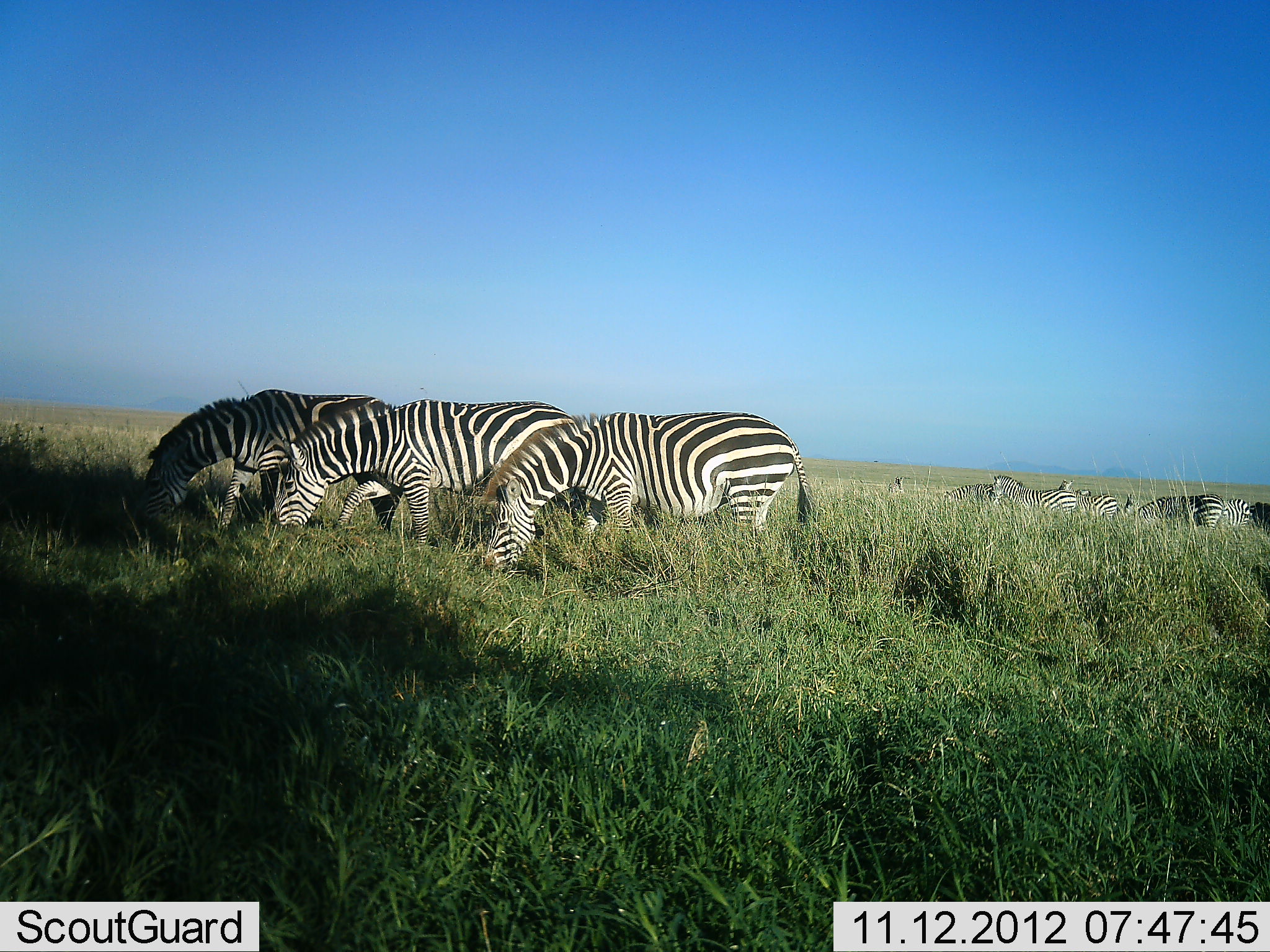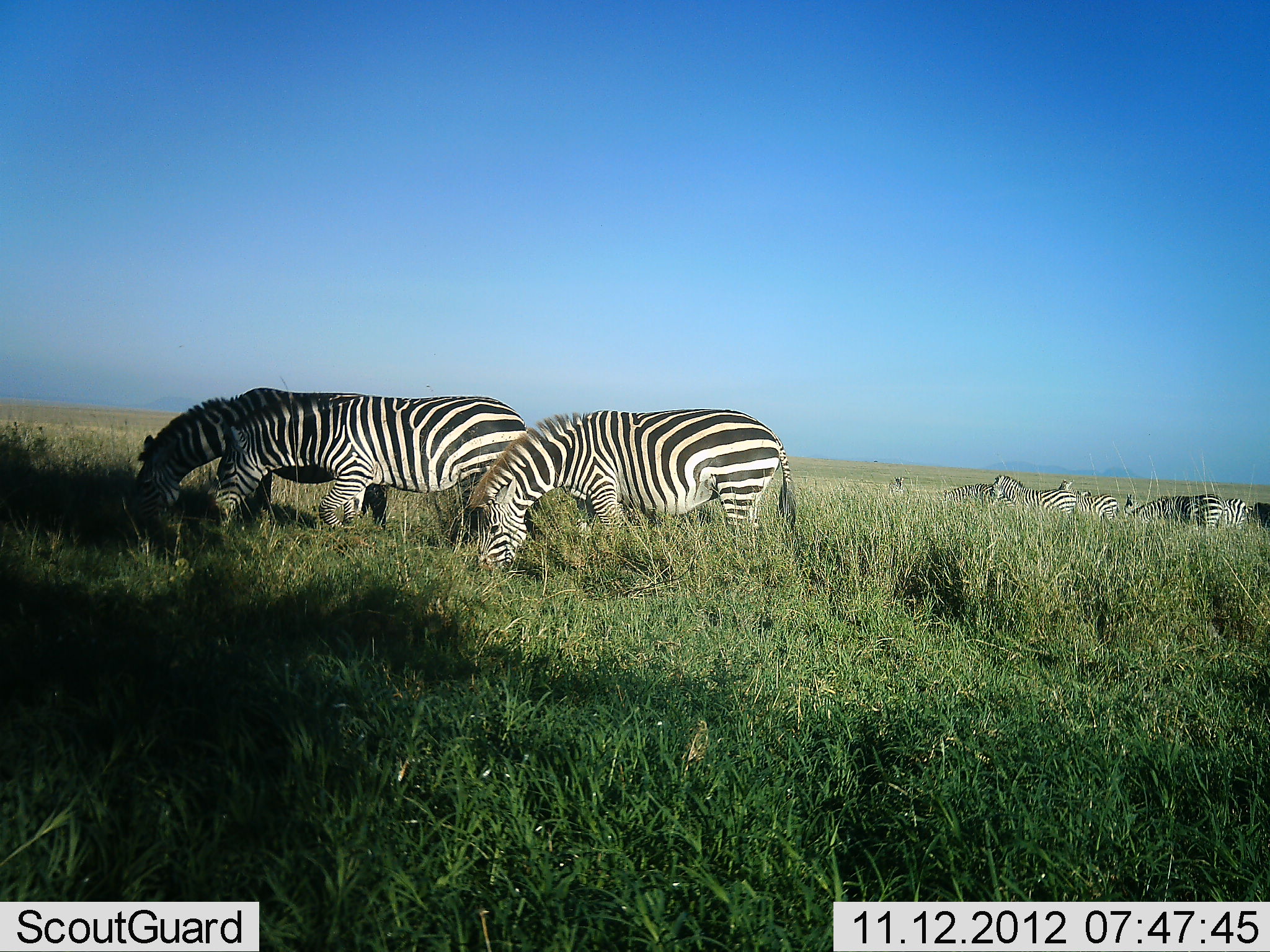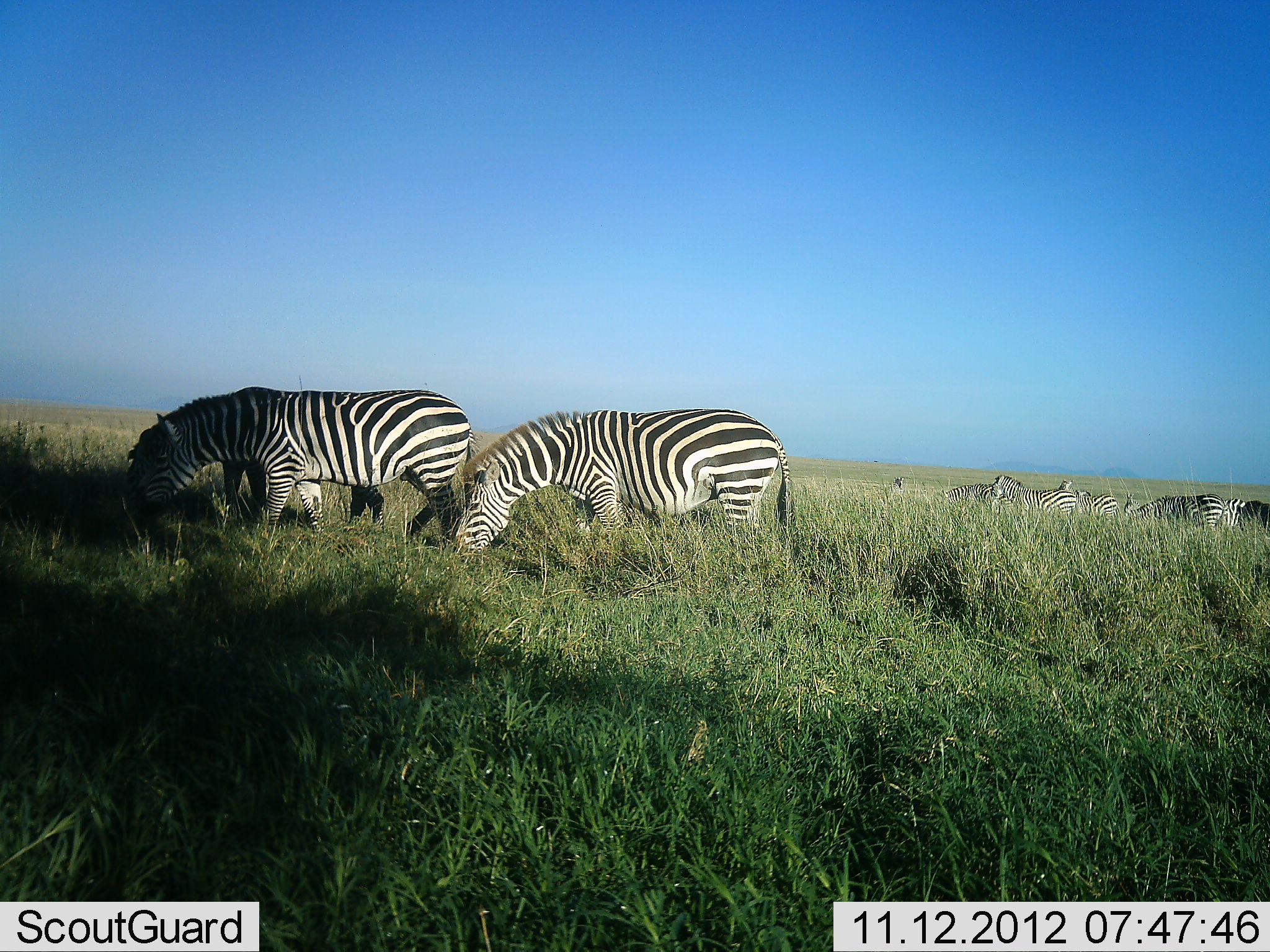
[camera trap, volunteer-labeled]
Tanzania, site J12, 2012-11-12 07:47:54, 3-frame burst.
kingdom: Animalia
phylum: Chordata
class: Mammalia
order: Perissodactyla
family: Equidae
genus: Equus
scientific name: Equus quagga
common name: plains zebra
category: zebra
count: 10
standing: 50%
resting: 0%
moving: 30%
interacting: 0%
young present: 0%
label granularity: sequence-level